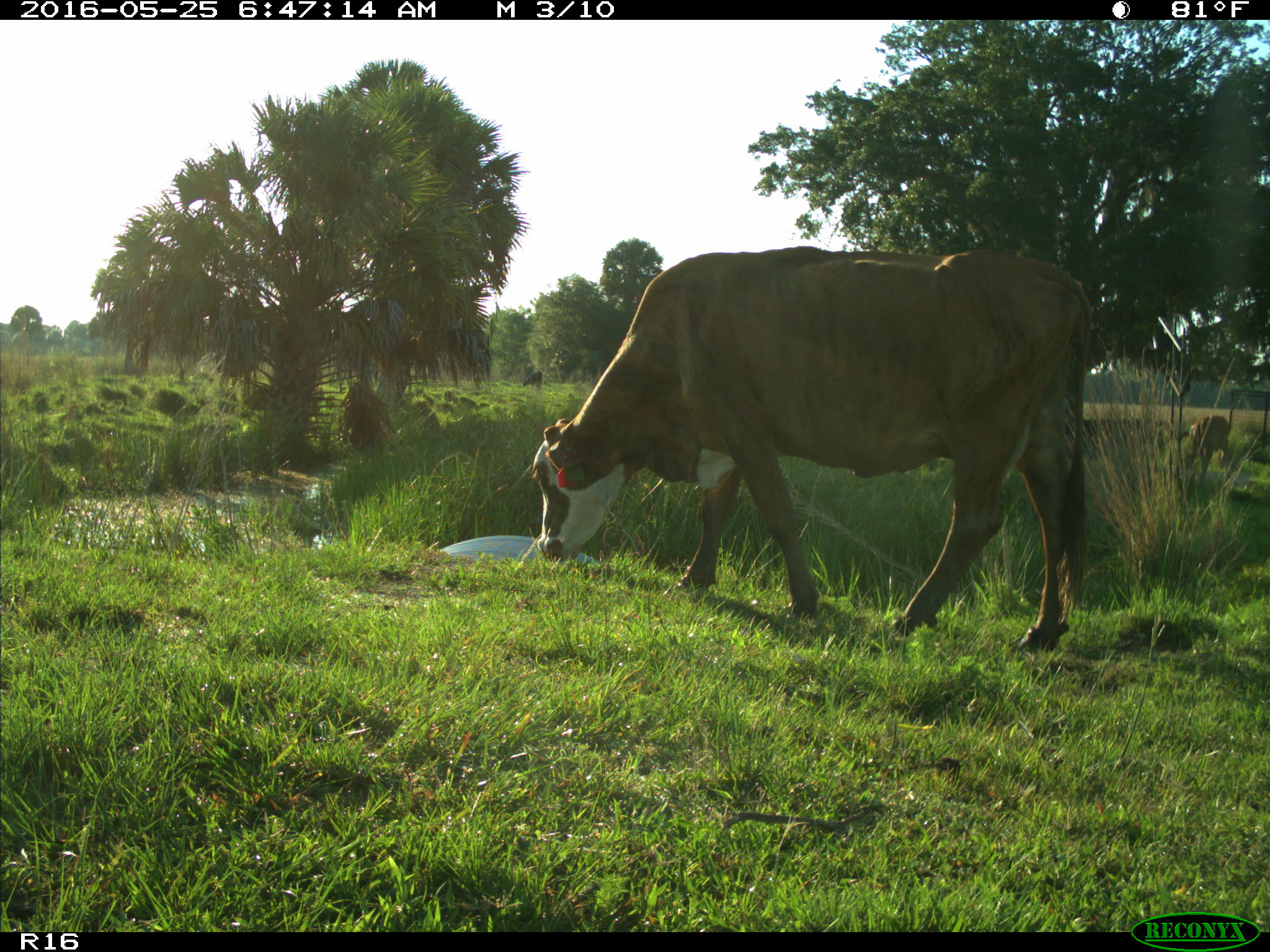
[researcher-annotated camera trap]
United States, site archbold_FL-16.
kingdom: Animalia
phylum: Chordata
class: Mammalia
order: Artiodactyla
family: Bovidae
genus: Bos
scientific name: Bos taurus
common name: domestic cow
Bos taurus (domestic cow).